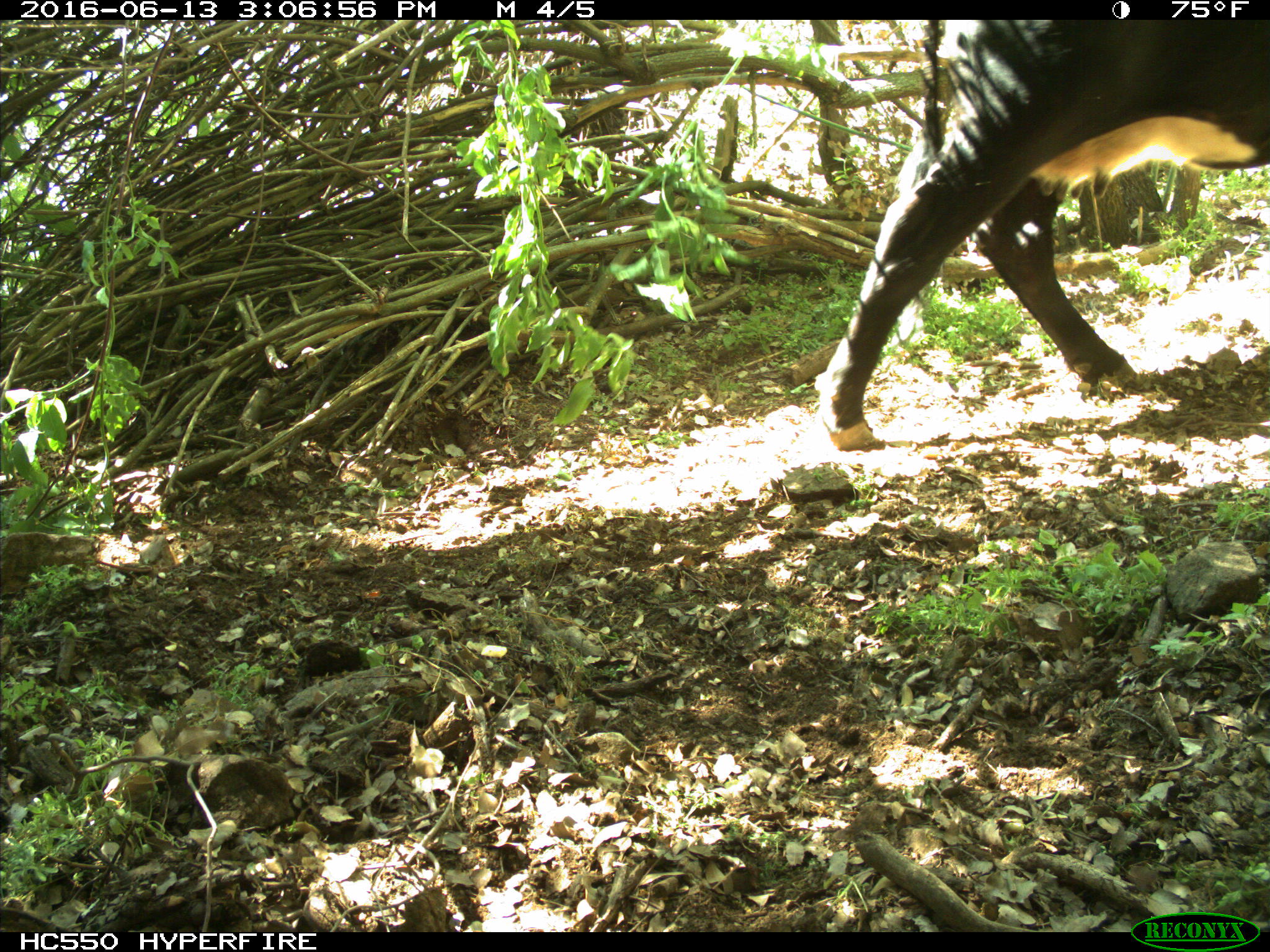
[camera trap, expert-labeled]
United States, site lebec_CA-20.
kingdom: Animalia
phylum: Chordata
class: Mammalia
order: Artiodactyla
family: Bovidae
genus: Bos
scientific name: Bos taurus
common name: domestic cow